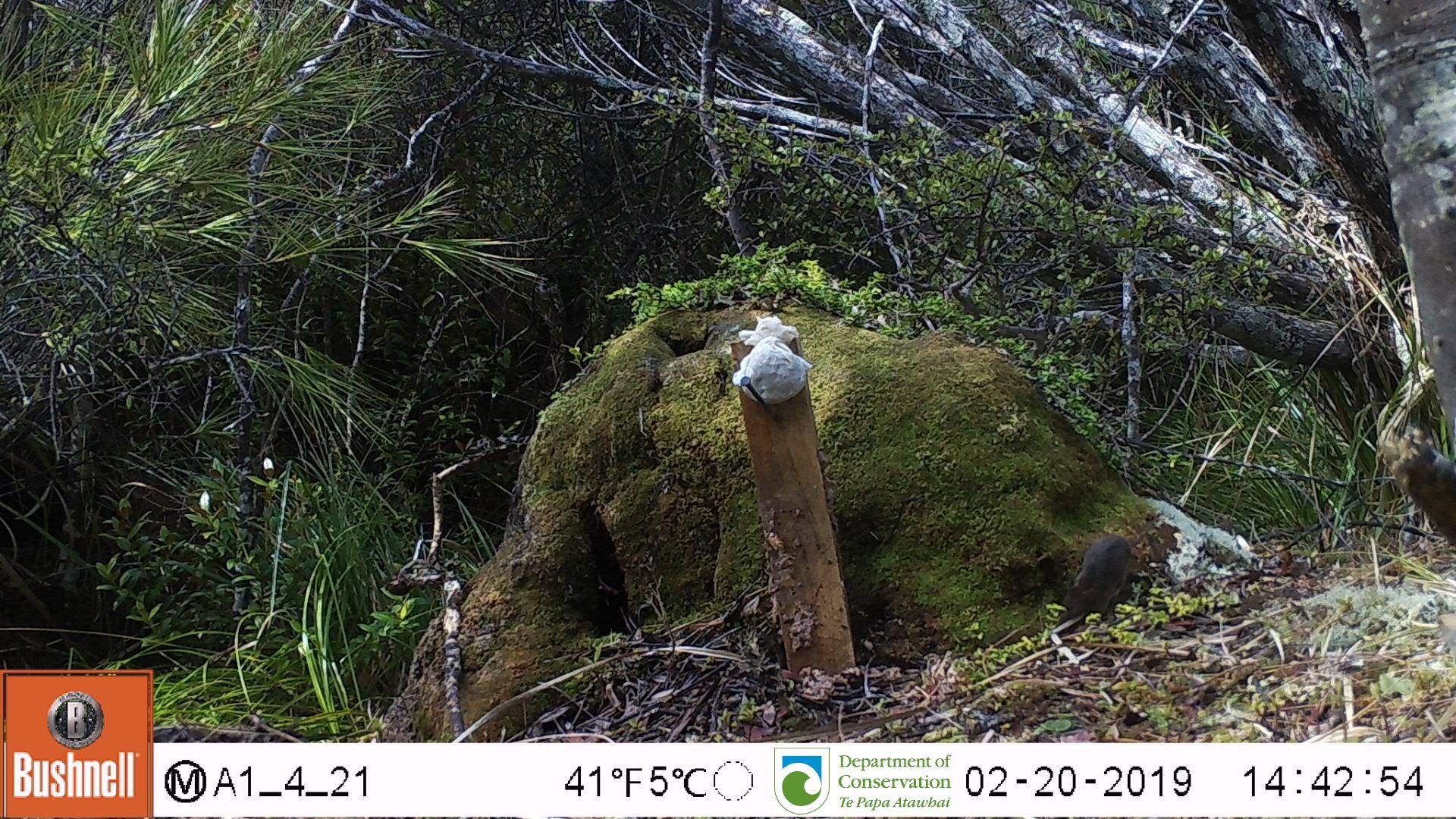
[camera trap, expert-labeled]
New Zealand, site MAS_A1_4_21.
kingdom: Animalia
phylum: Chordata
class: Mammalia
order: Rodentia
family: Muridae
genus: Mus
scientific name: Mus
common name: mouse